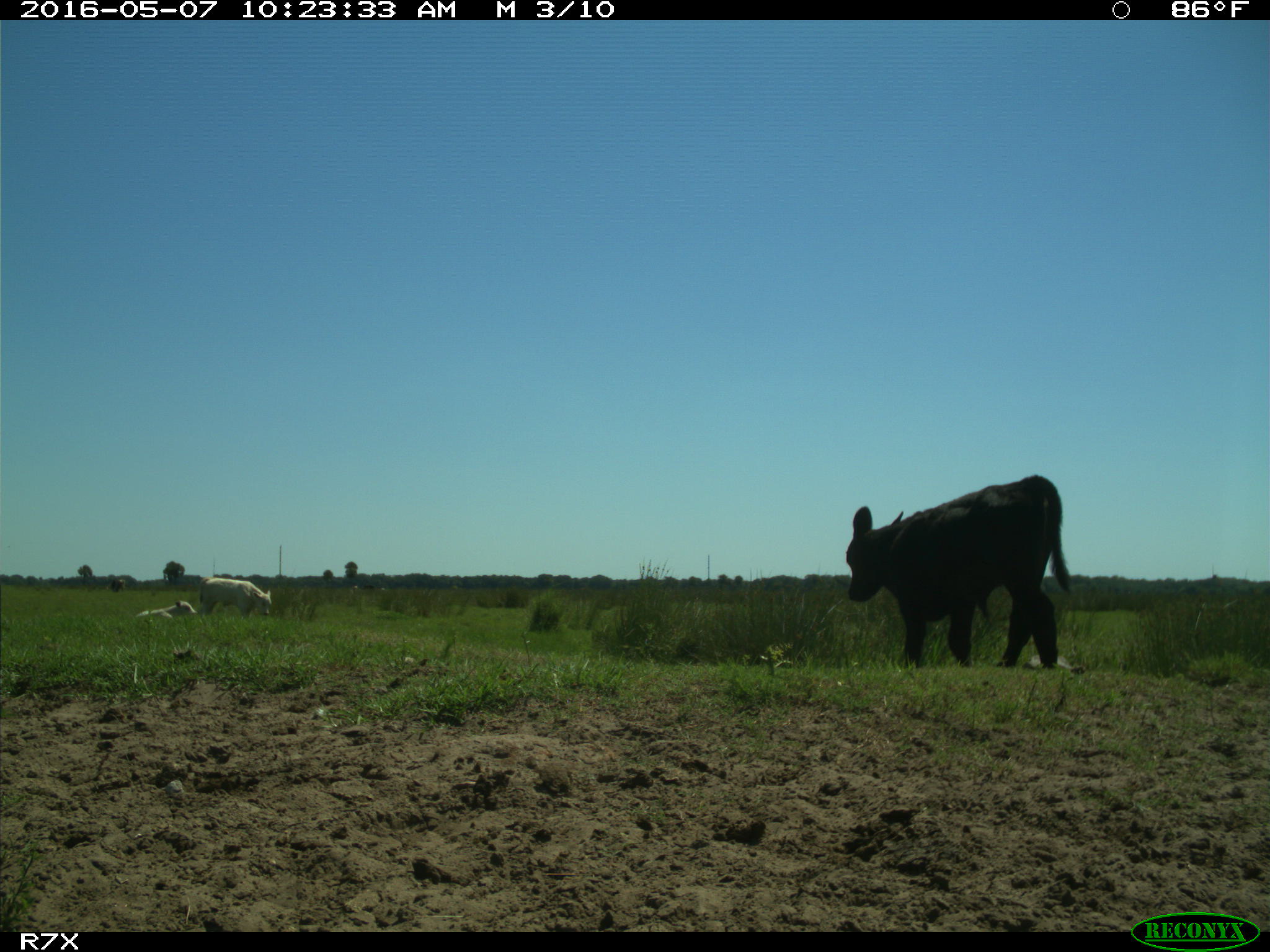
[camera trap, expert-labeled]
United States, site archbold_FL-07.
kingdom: Animalia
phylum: Chordata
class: Mammalia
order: Artiodactyla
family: Bovidae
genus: Bos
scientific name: Bos taurus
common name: domestic cow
Bos taurus (domestic cow).